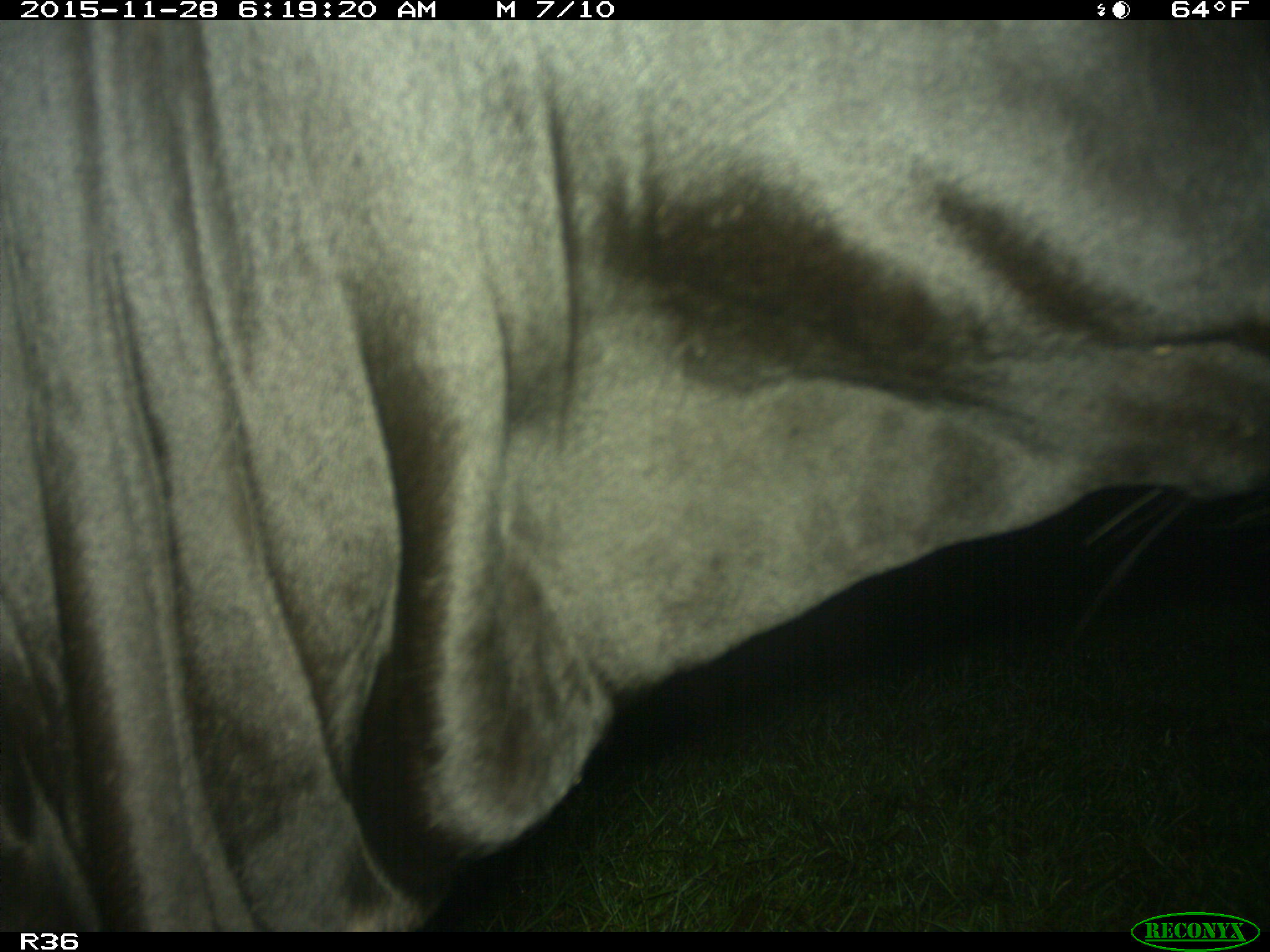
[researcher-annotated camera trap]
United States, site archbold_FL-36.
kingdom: Animalia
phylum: Chordata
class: Mammalia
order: Artiodactyla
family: Bovidae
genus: Bos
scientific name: Bos taurus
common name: domestic cow